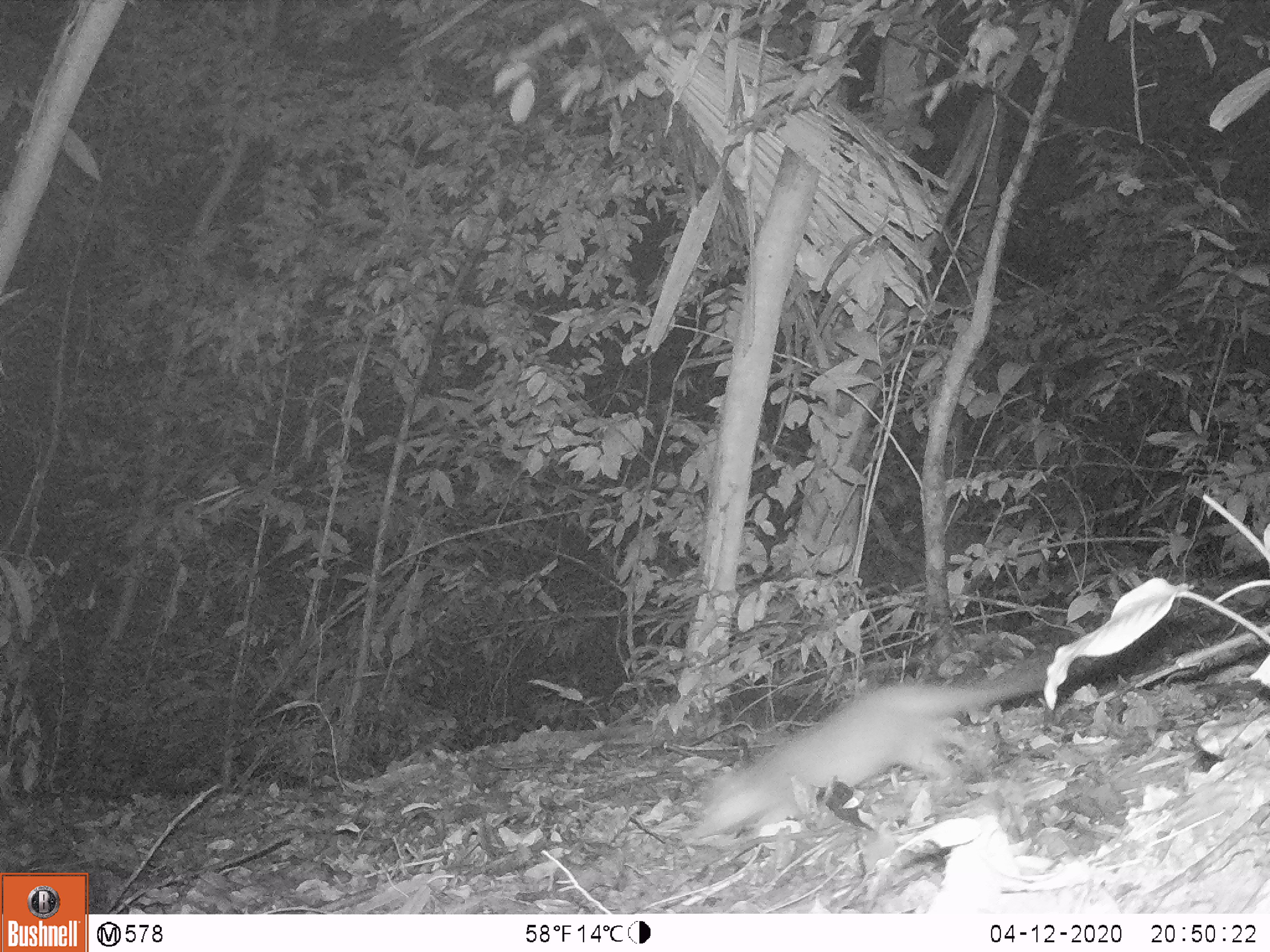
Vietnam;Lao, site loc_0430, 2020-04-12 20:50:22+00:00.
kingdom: Animalia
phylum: Chordata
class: Mammalia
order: Carnivora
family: Mustelidae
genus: Melogale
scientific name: Melogale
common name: ferret badger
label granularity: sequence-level